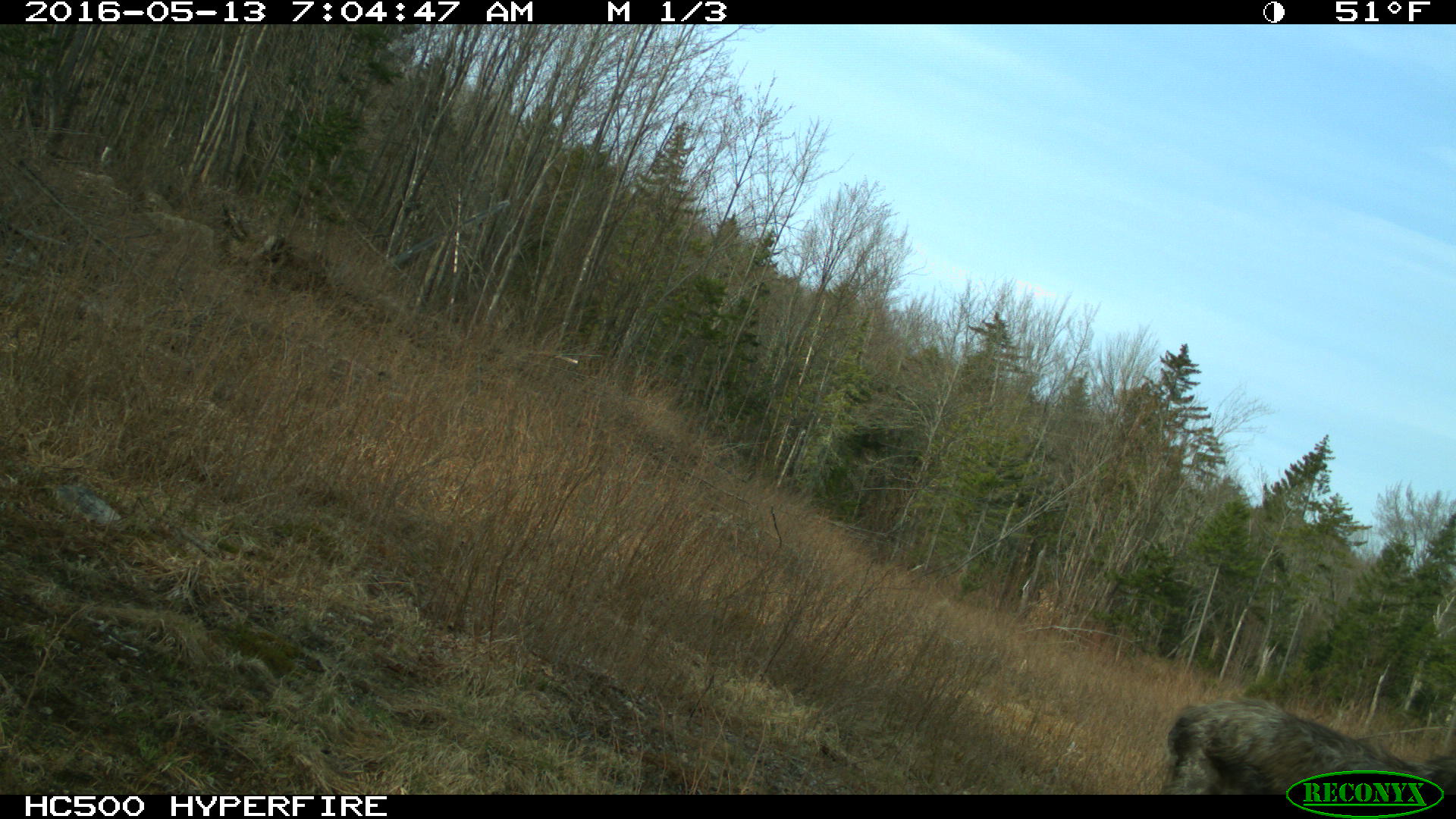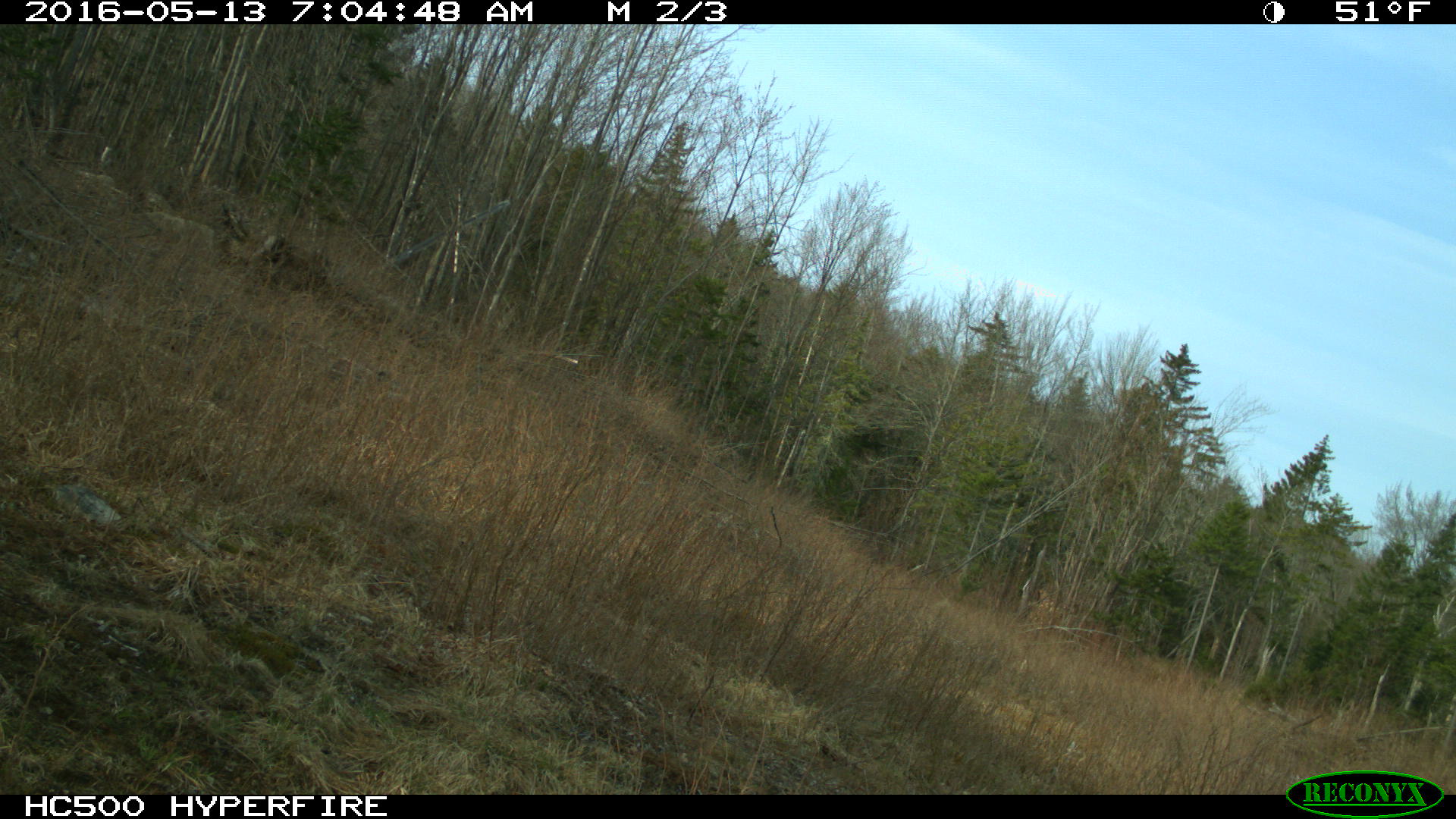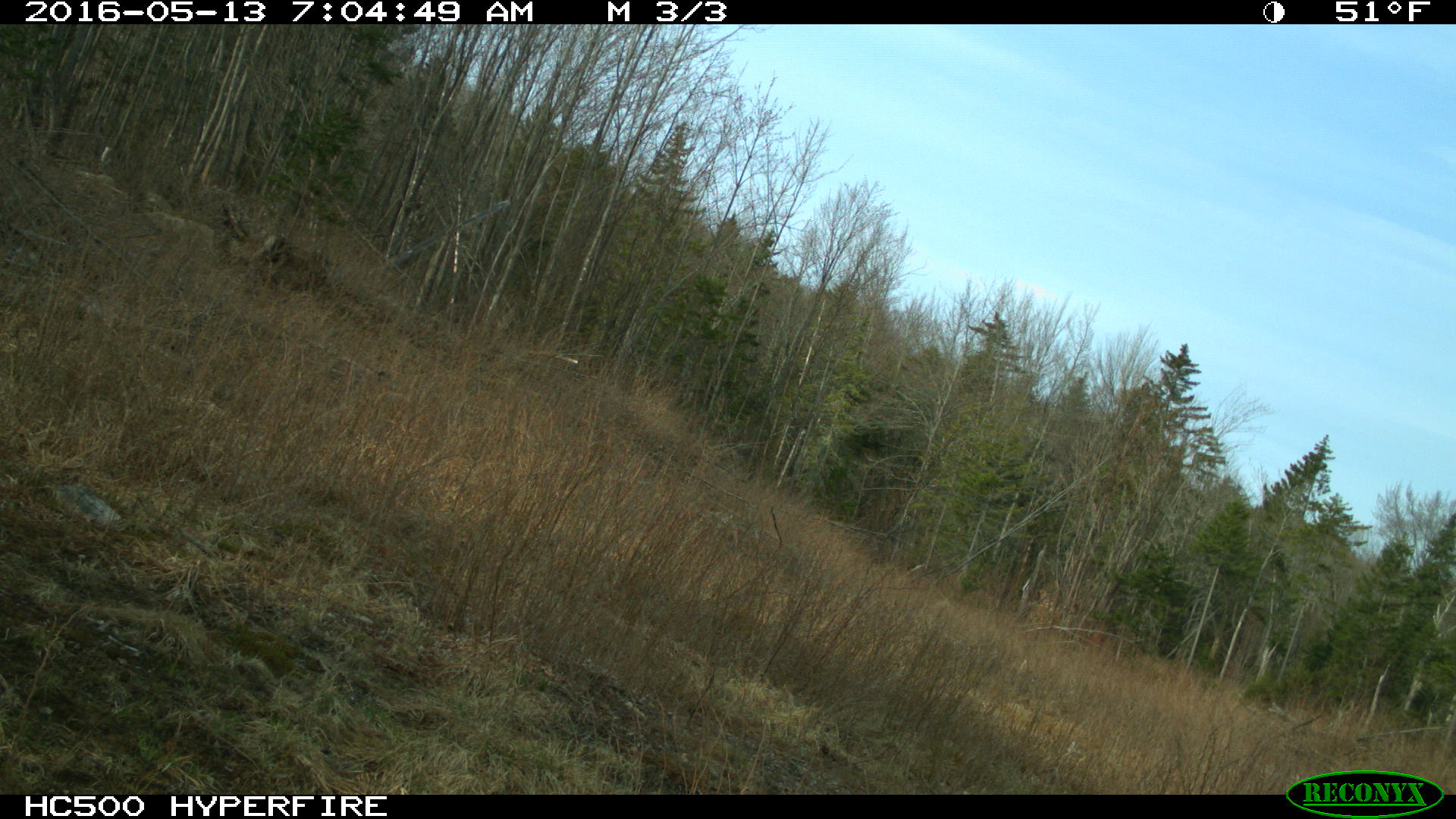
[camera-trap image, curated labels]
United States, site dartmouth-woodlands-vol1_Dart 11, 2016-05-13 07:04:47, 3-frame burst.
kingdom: Animalia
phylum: Chordata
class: Mammalia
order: Artiodactyla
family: Cervidae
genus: Alces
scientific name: Alces alces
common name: moose